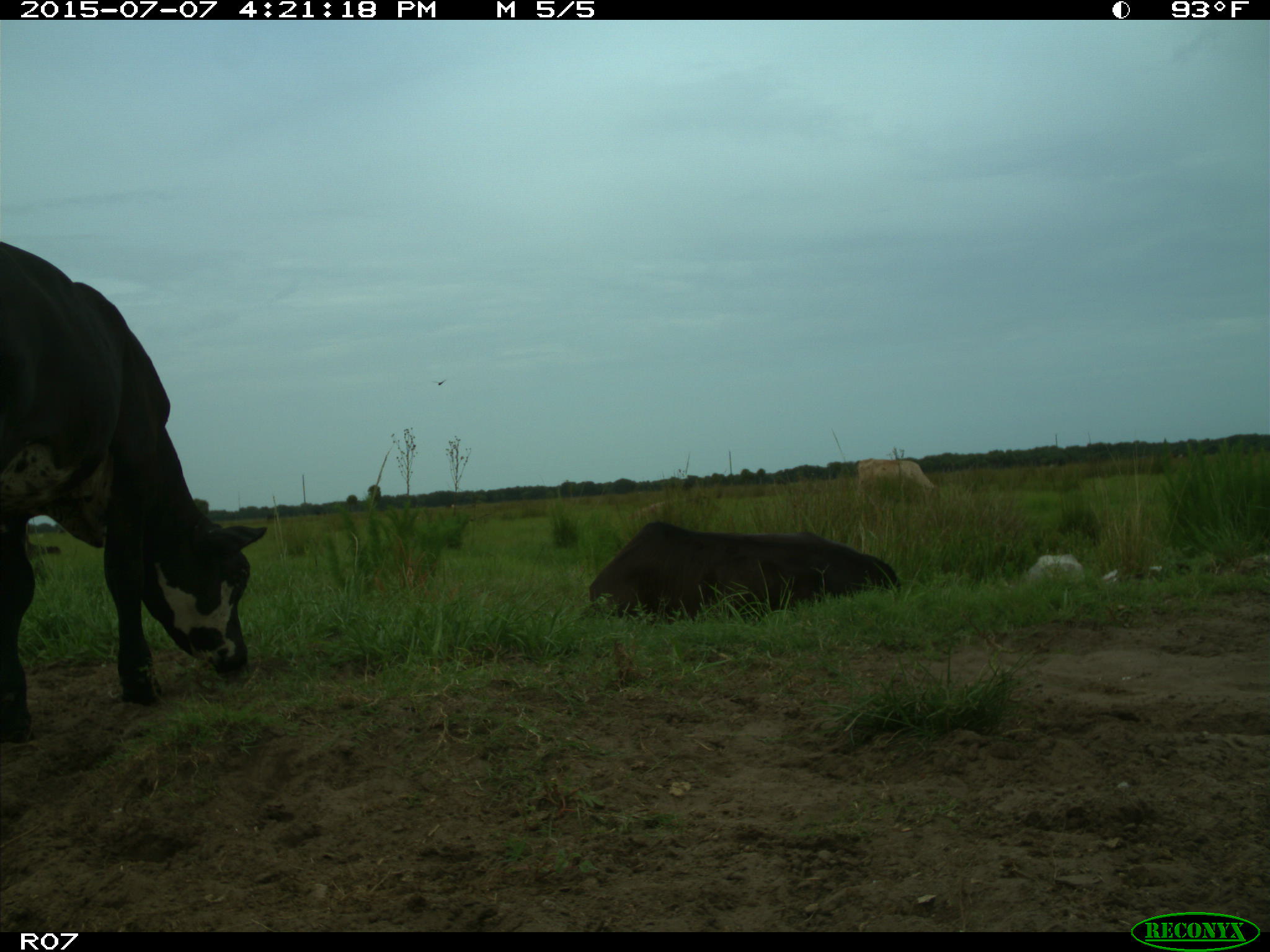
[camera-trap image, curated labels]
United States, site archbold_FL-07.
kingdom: Animalia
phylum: Chordata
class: Mammalia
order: Artiodactyla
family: Bovidae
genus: Bos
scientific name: Bos taurus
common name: domestic cow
Bos taurus (domestic cow).